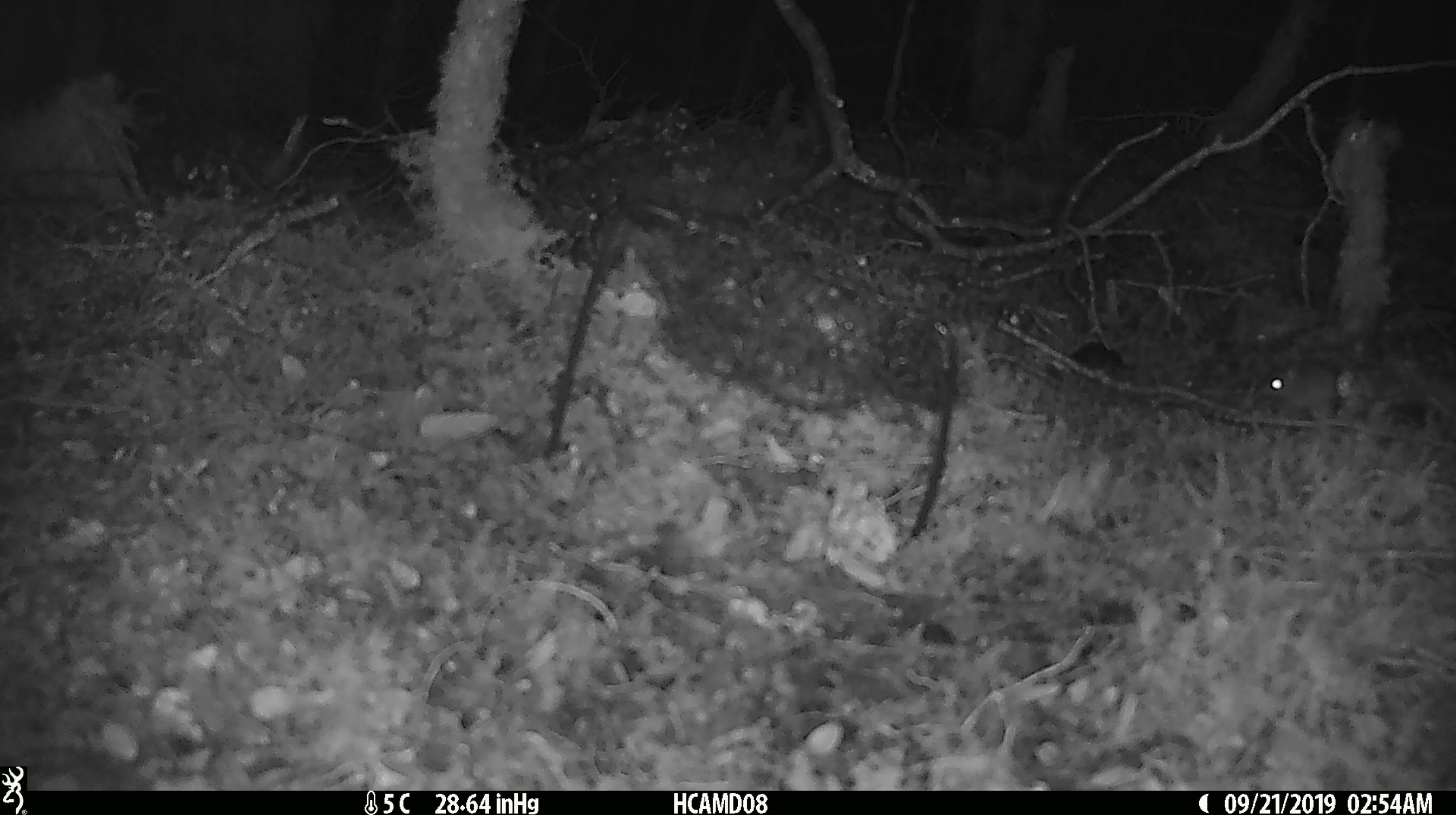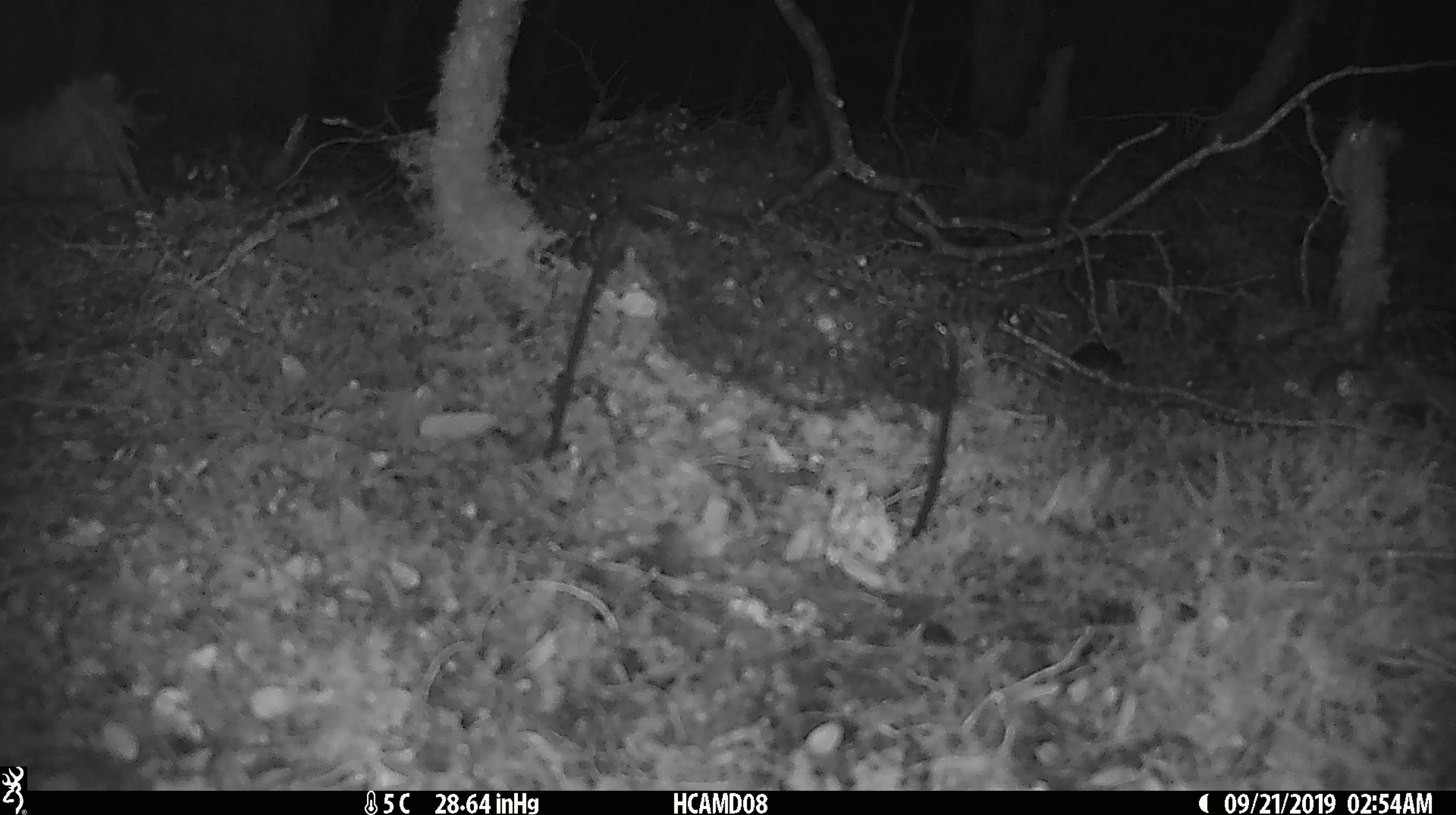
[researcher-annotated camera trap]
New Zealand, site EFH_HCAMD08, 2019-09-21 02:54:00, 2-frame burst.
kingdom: Animalia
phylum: Chordata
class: Mammalia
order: Rodentia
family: Muridae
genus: Mus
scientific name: Mus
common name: mouse